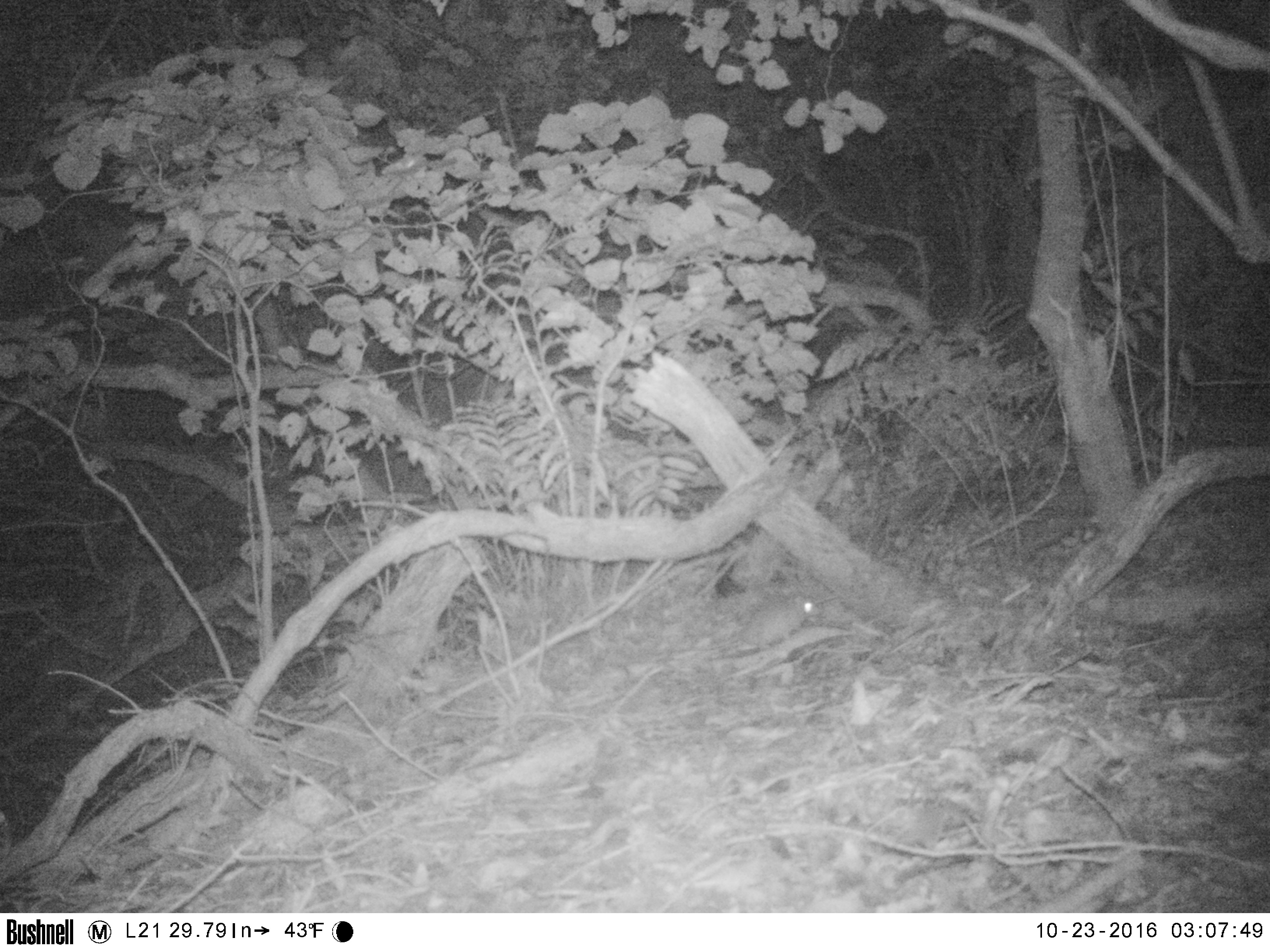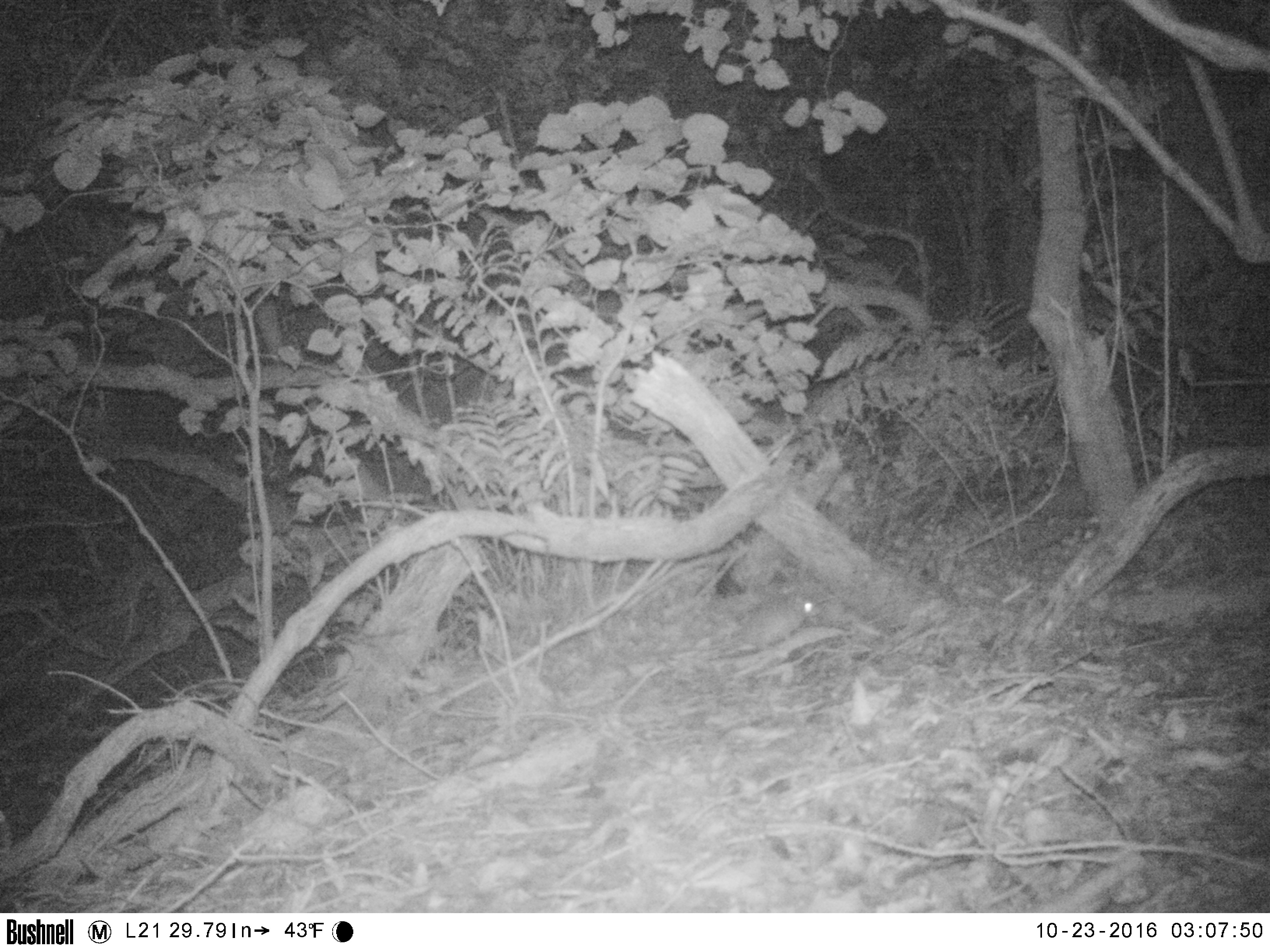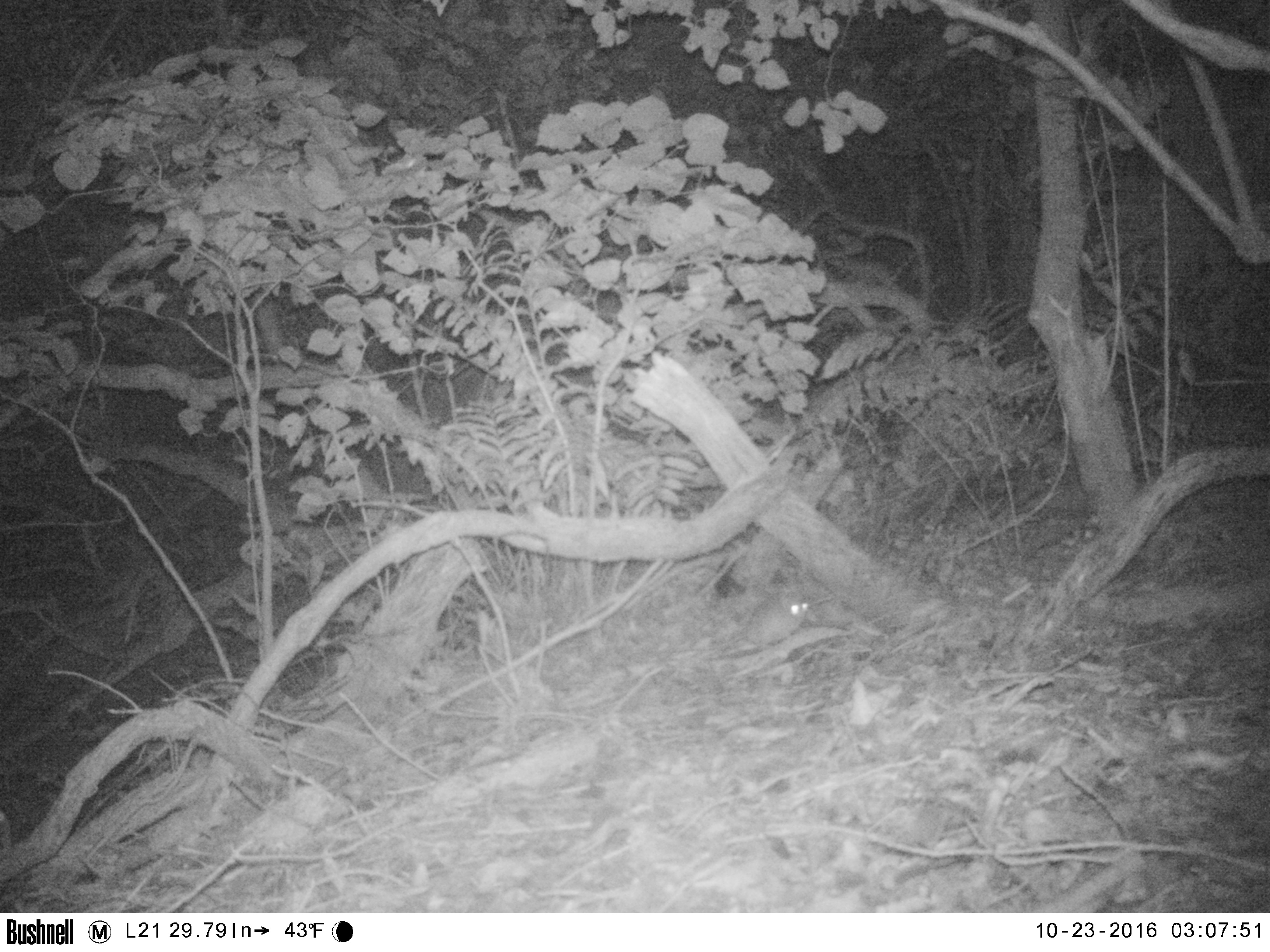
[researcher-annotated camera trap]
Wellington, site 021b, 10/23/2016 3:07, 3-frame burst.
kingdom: Animalia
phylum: Chordata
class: Mammalia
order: Rodentia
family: Muridae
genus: Rattus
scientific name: Rattus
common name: rat